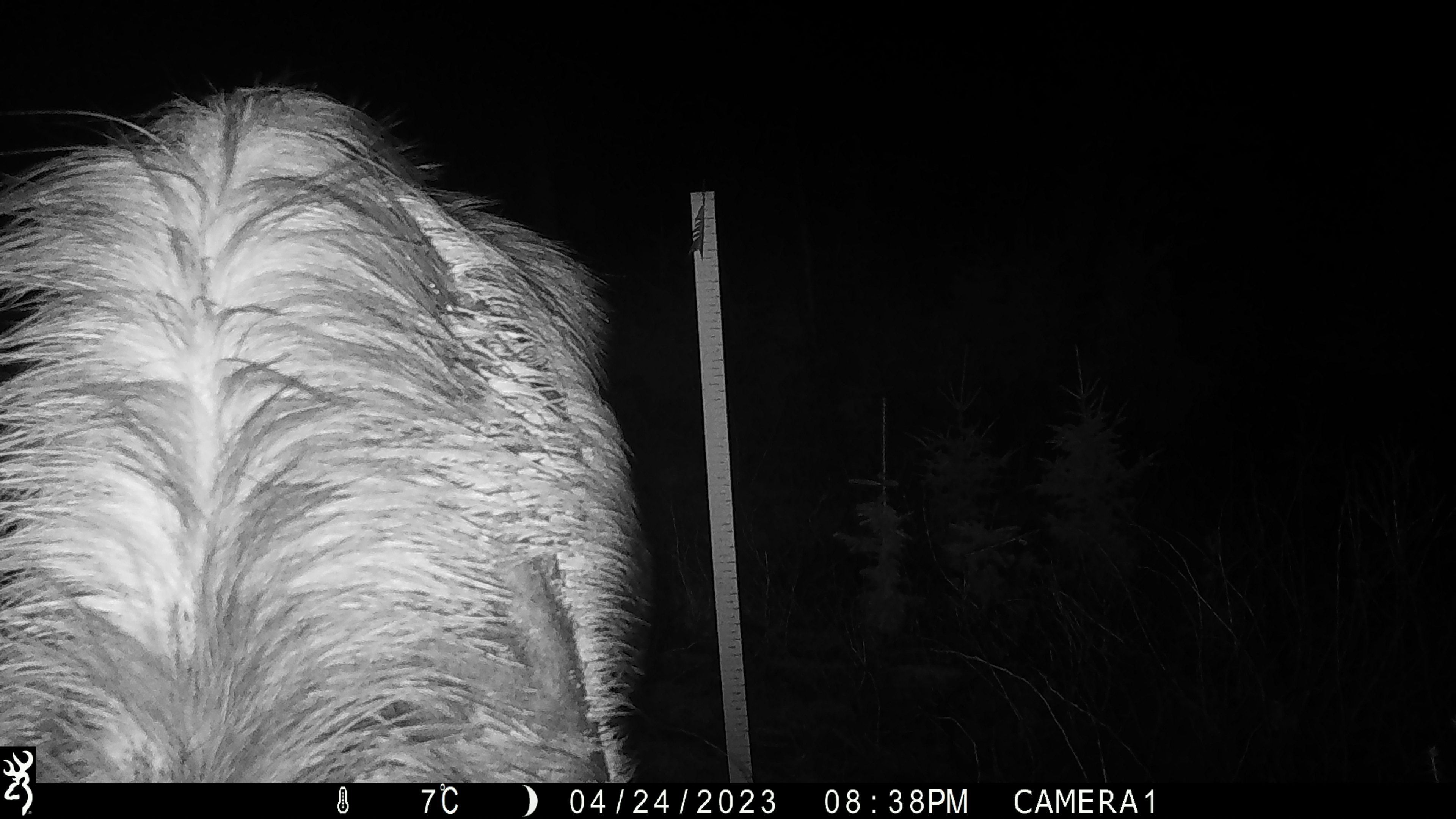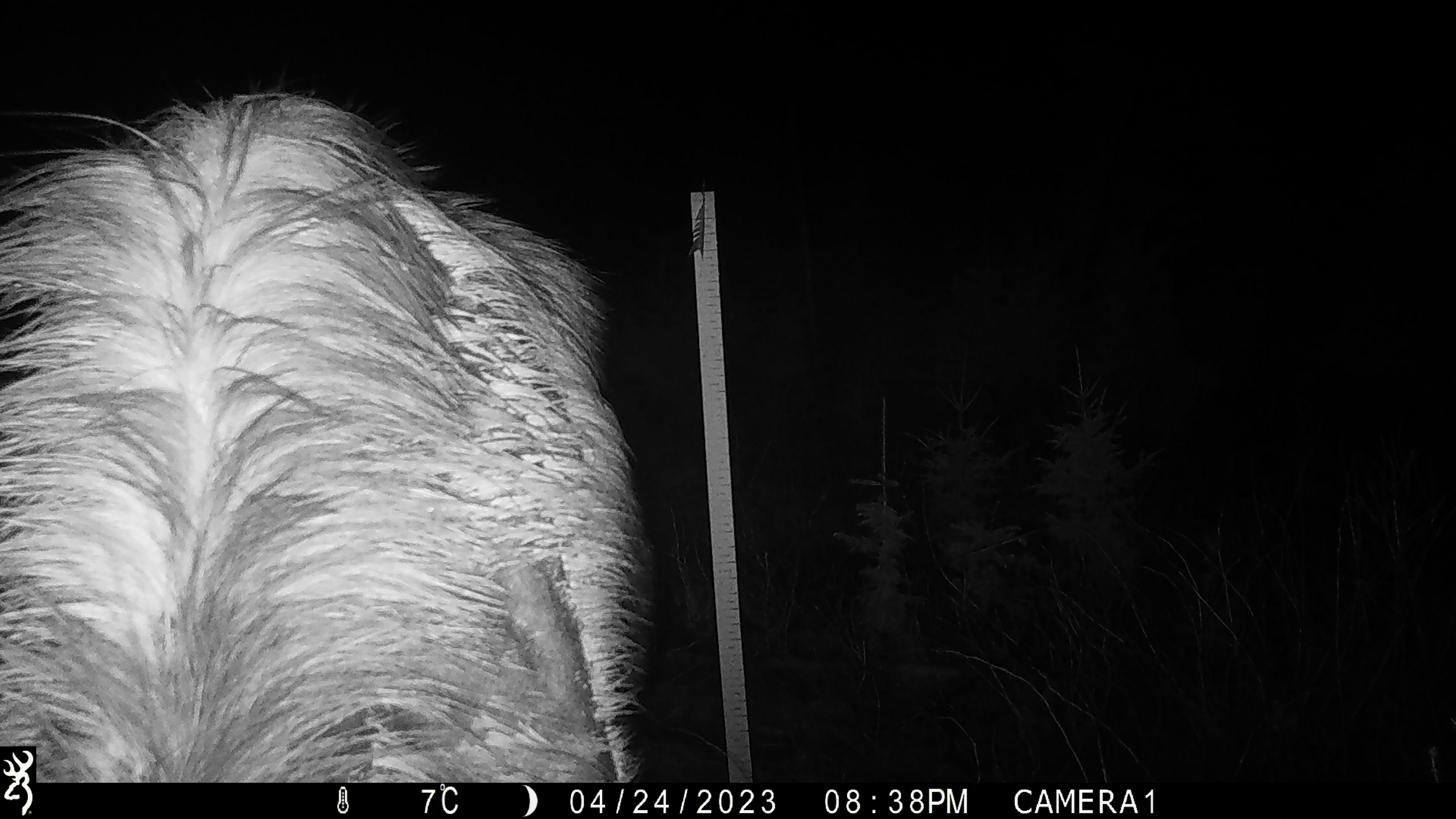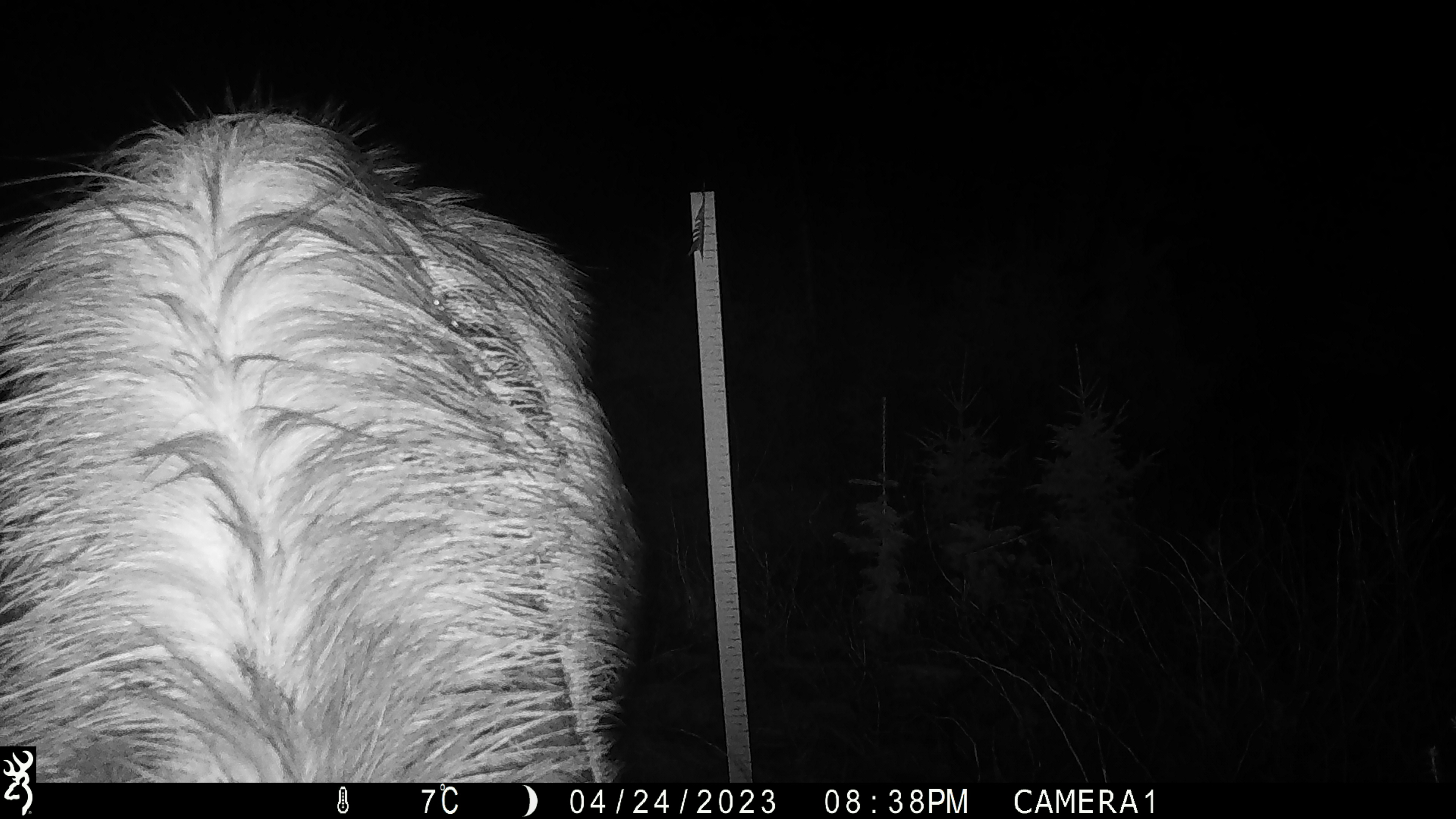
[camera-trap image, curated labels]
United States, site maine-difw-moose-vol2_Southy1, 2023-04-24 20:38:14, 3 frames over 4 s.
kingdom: Animalia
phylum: Chordata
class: Mammalia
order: Artiodactyla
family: Cervidae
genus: Alces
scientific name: Alces alces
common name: moose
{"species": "moose (Alces alces)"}